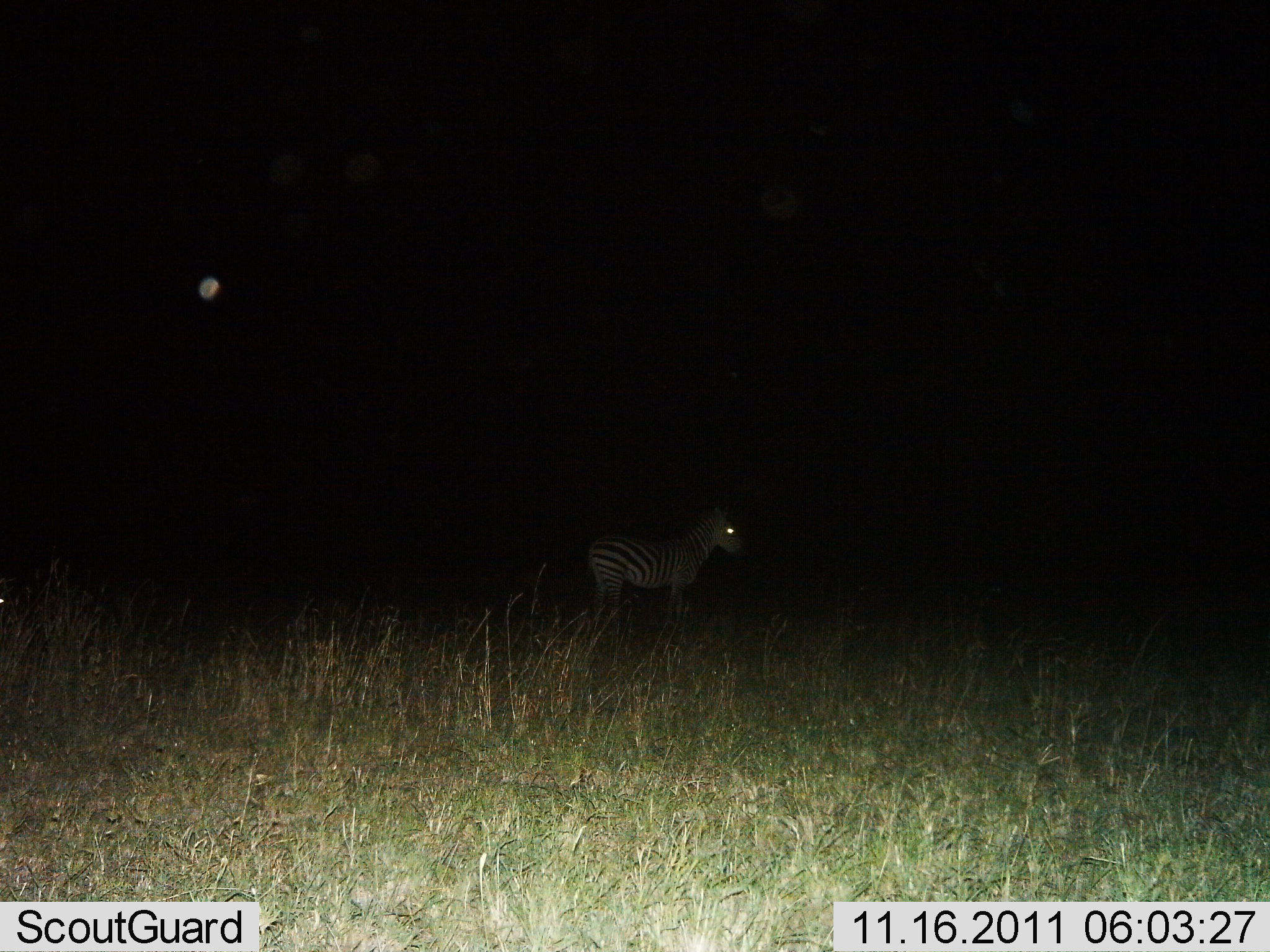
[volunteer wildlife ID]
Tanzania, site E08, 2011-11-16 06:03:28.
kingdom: Animalia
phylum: Chordata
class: Mammalia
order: Perissodactyla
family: Equidae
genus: Equus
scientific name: Equus quagga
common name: plains zebra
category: zebra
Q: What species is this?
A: Zebra (plains zebra) (Equus quagga).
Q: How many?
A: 1.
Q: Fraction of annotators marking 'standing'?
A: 100%.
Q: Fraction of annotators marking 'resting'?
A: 0%.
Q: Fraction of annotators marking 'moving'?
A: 0%.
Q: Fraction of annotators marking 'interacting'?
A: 0%.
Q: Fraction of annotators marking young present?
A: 8%.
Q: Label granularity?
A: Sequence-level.